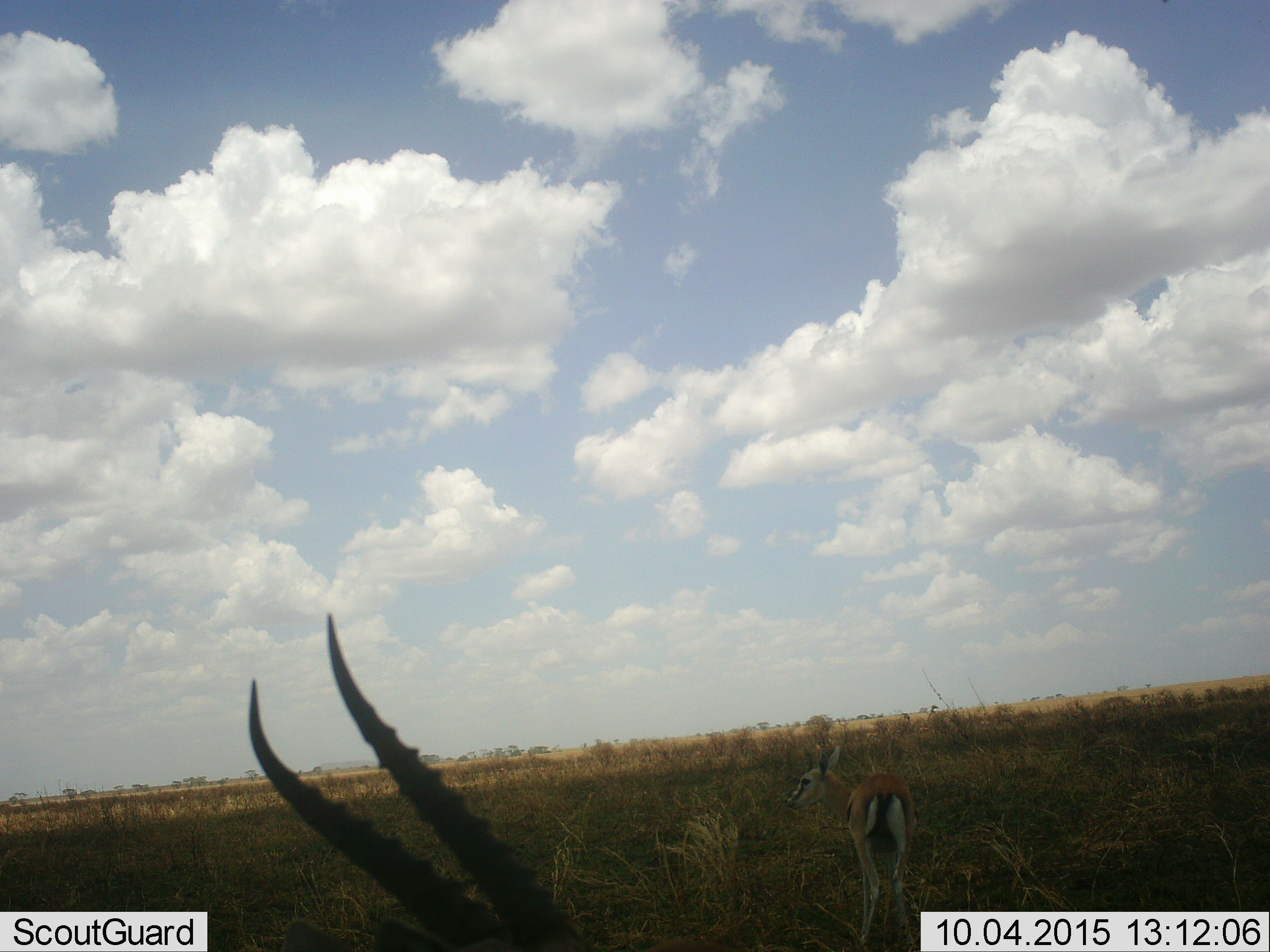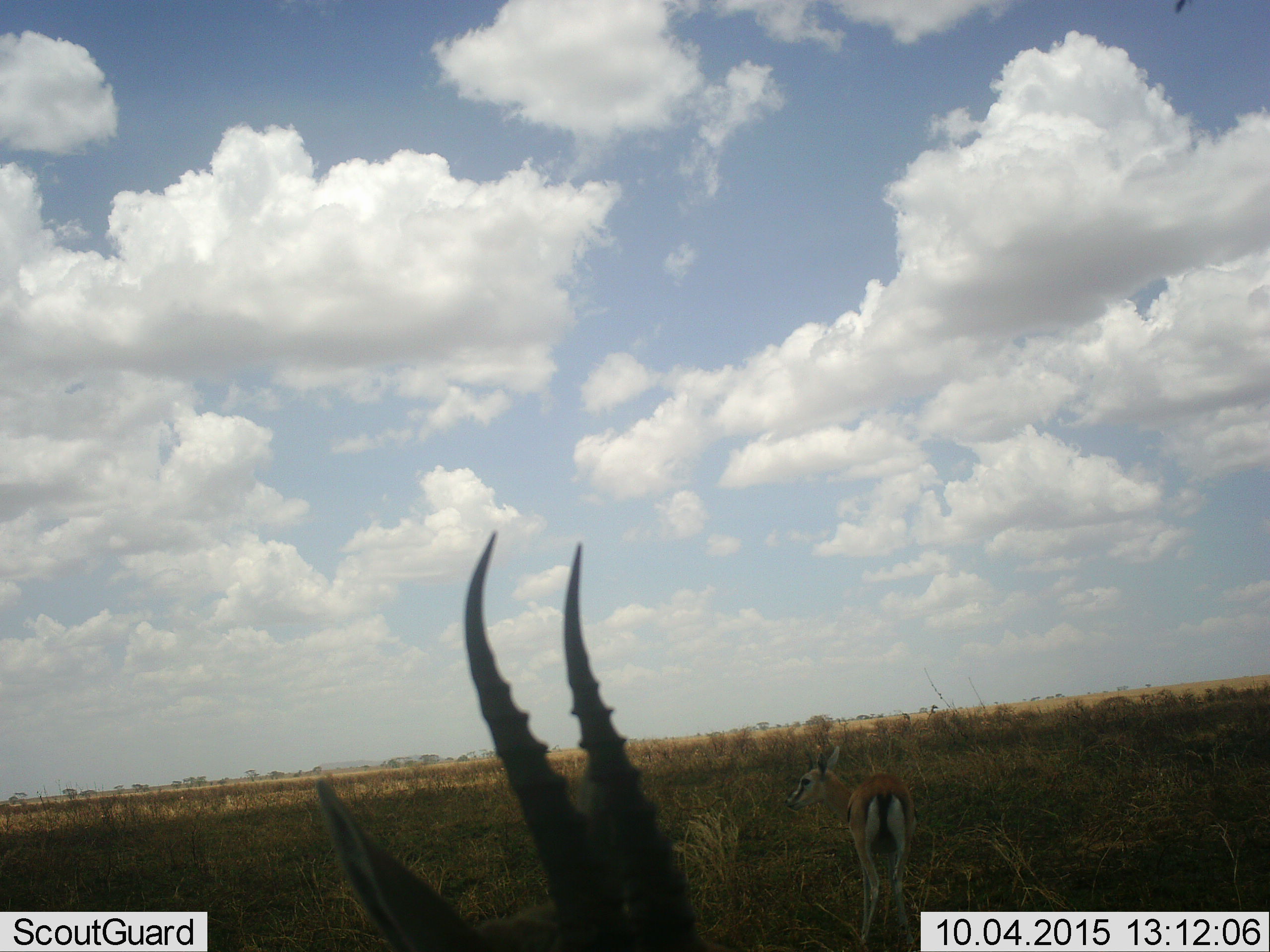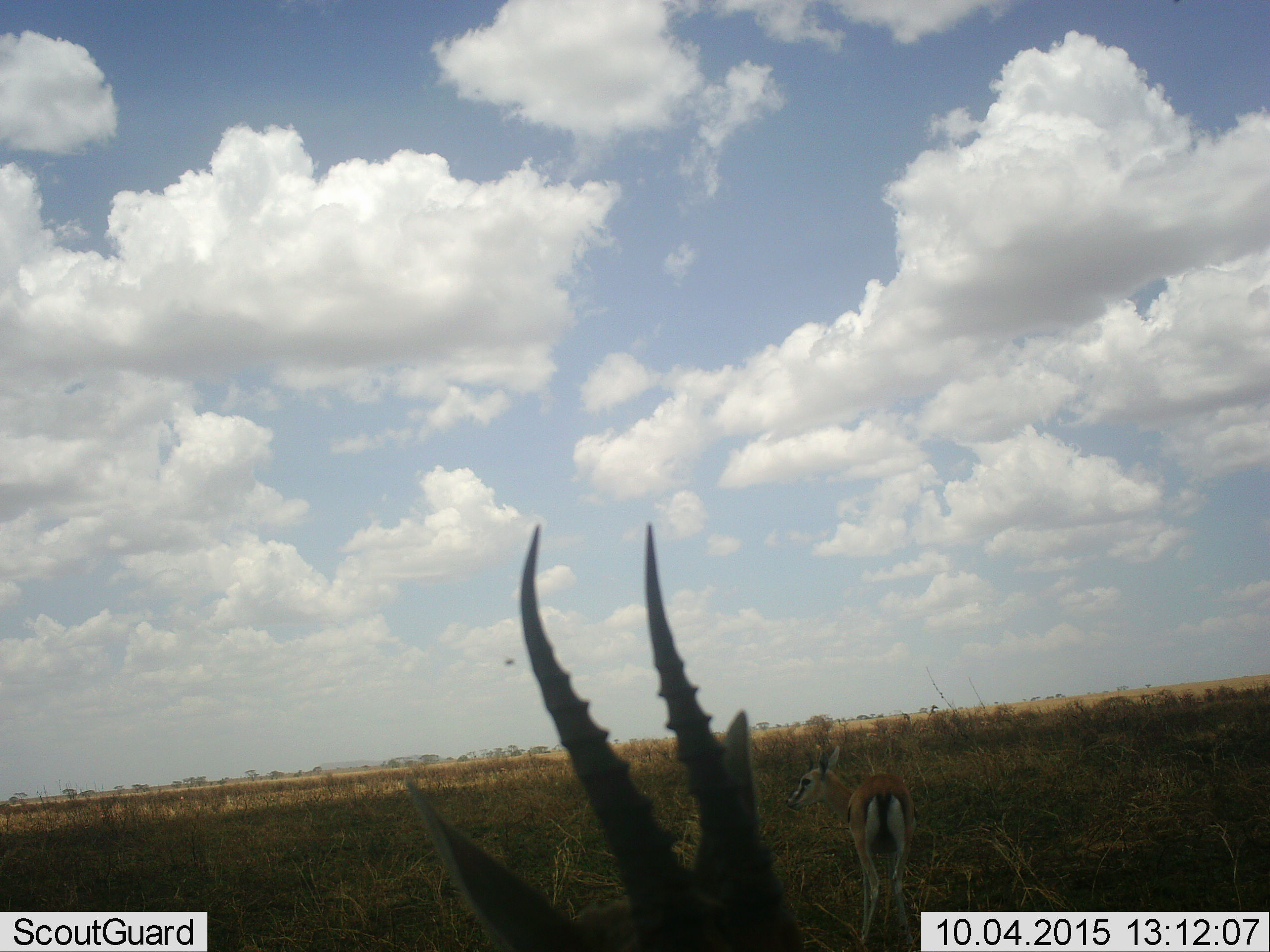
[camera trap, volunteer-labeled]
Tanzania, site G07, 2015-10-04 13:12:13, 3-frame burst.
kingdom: Animalia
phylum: Chordata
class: Mammalia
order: Artiodactyla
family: Bovidae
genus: Eudorcas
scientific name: Eudorcas thomsonii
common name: thomson's gazelle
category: gazellethomsons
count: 2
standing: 100%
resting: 0%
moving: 0%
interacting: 0%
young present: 14%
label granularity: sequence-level